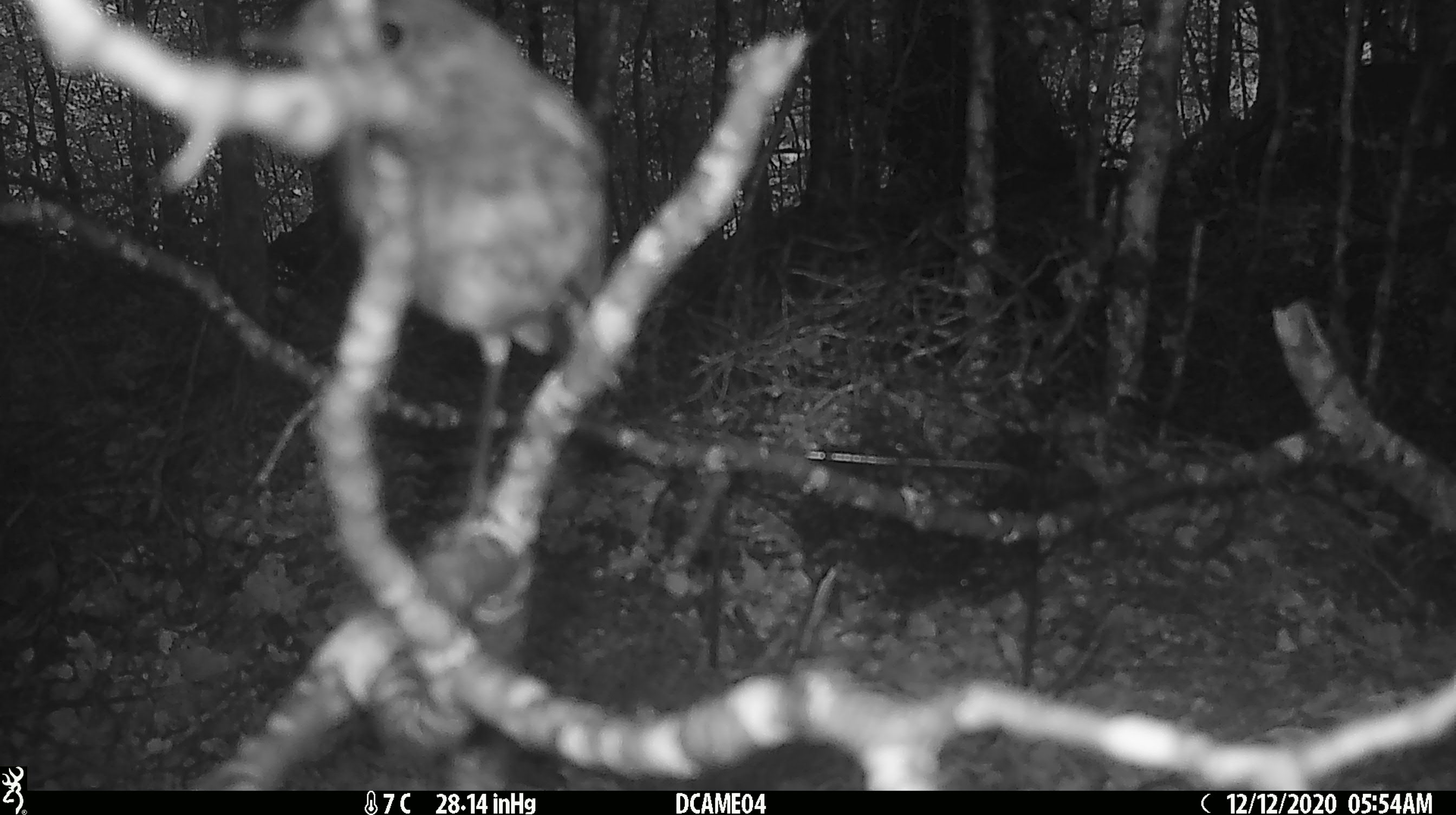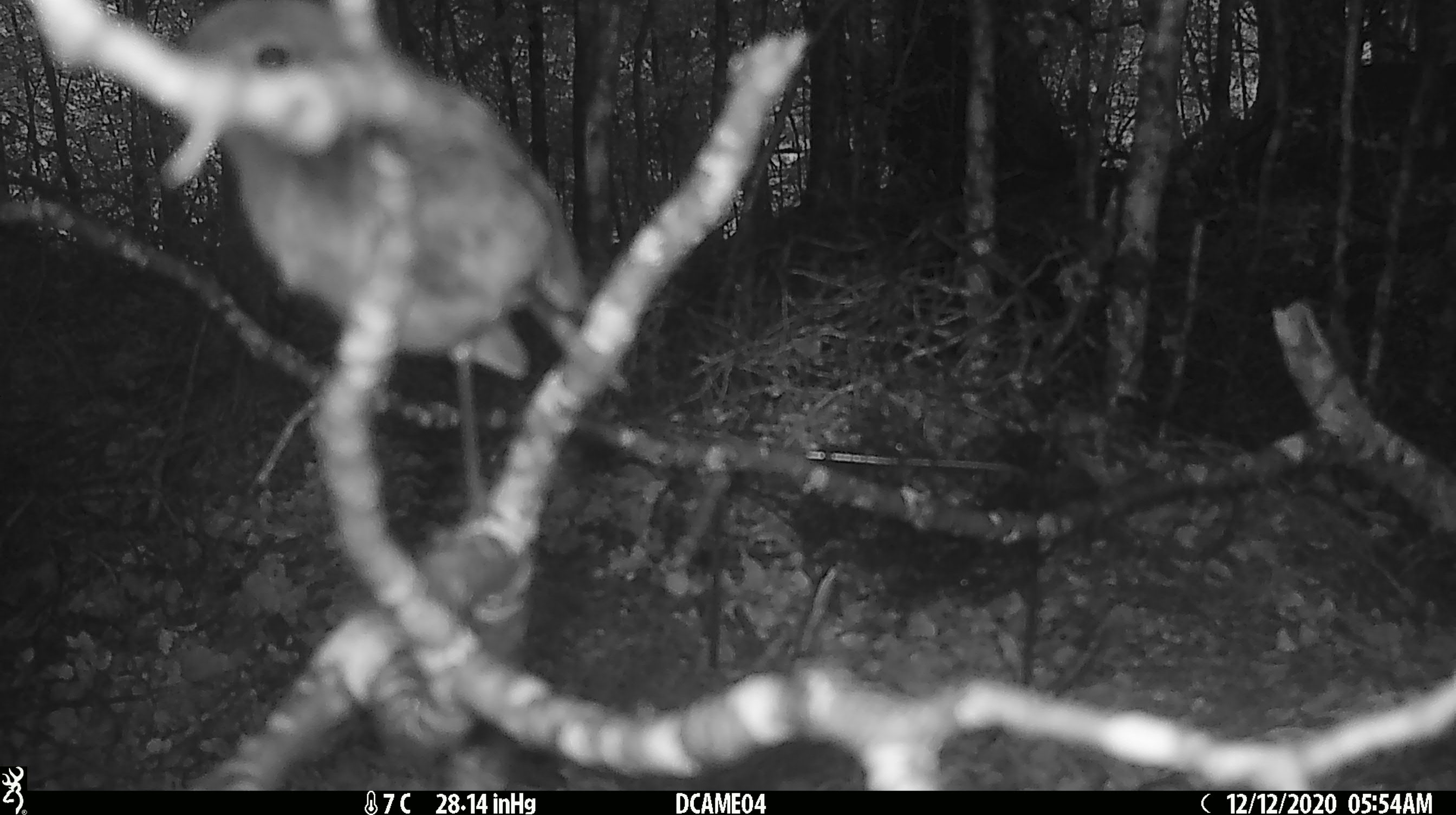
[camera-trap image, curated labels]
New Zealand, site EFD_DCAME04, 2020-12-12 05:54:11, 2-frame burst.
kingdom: Animalia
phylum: Chordata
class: Aves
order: Passeriformes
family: Petroicidae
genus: Petroica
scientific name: Petroica australis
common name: new zealand robin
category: robin